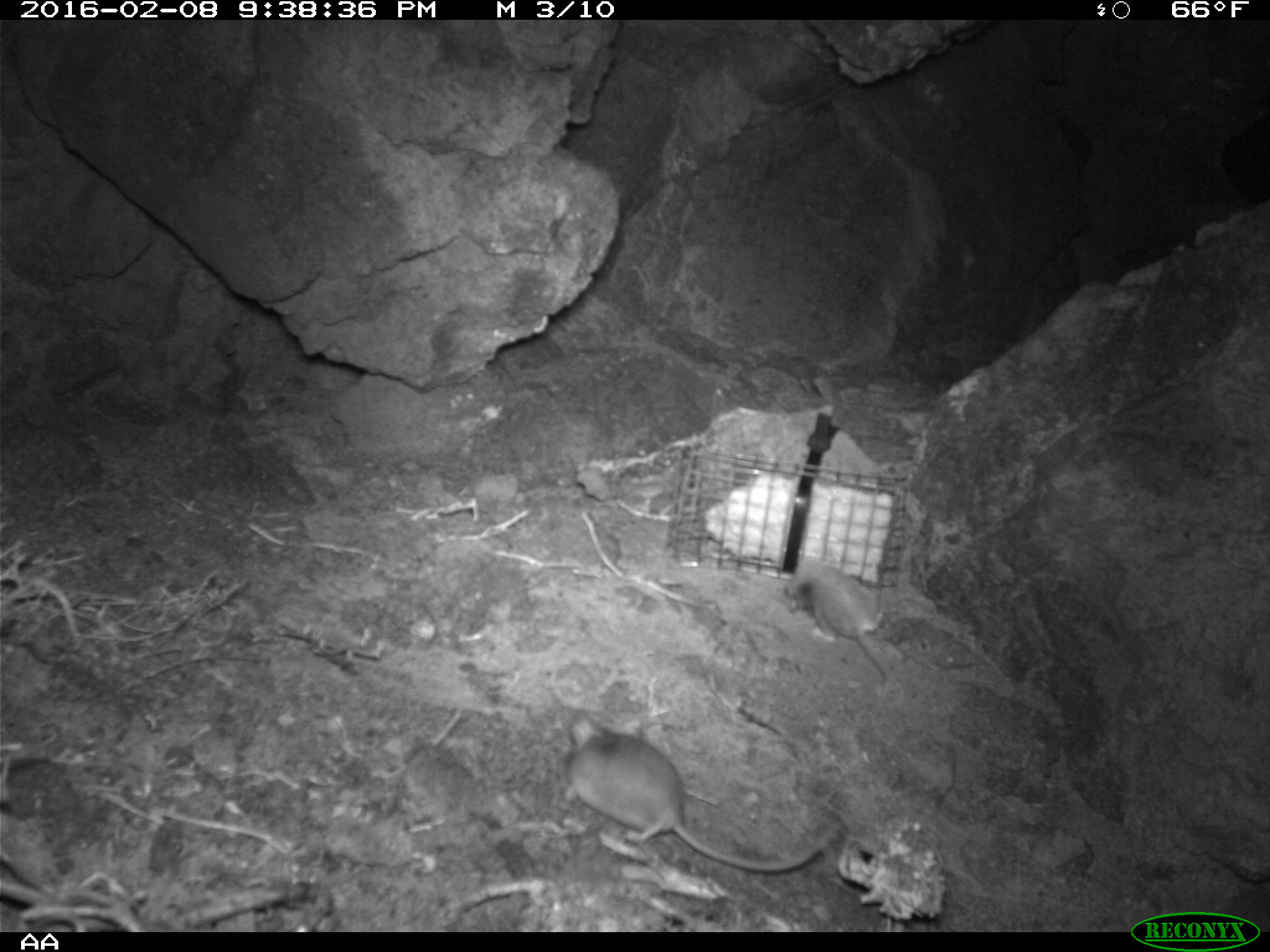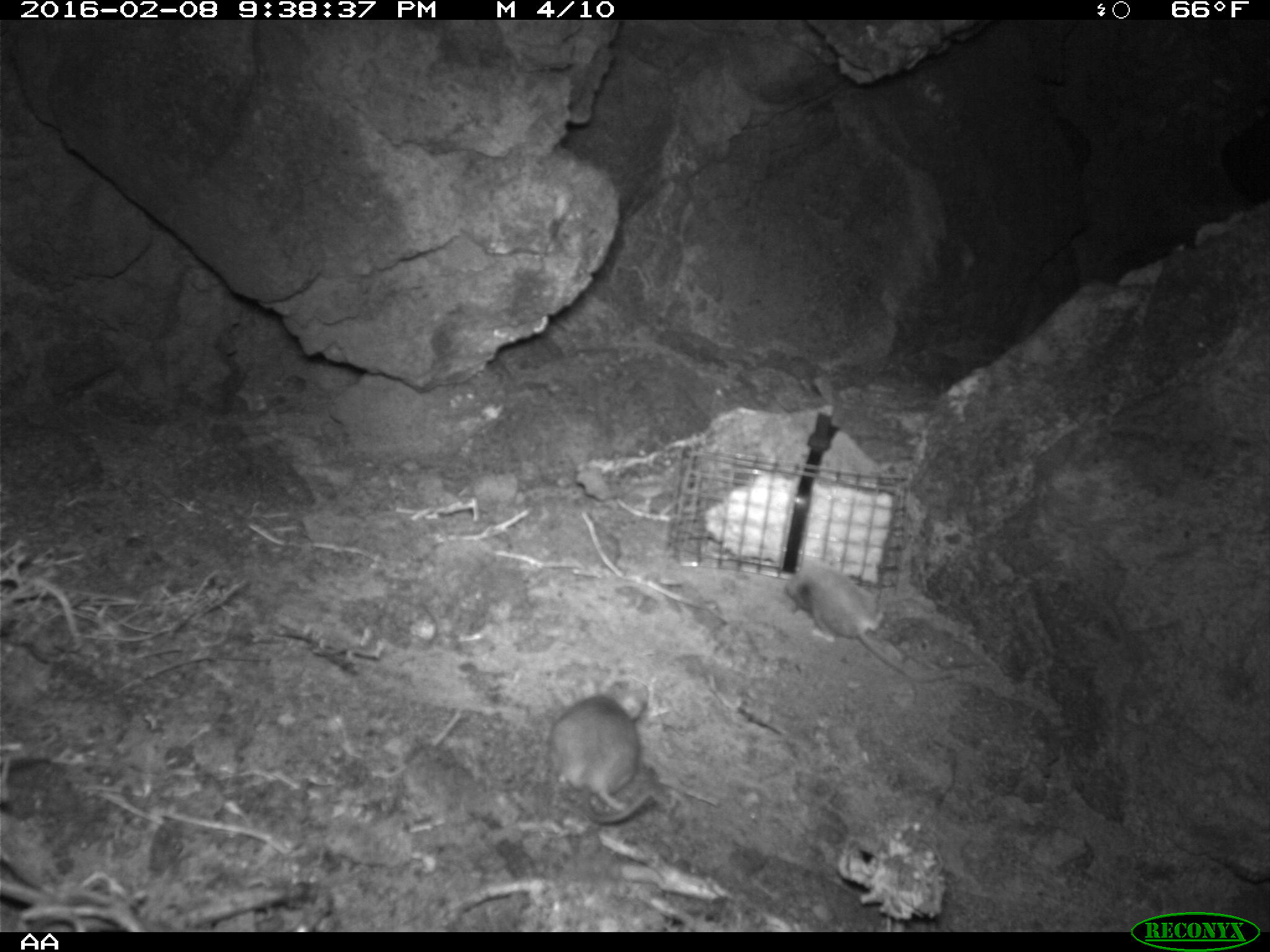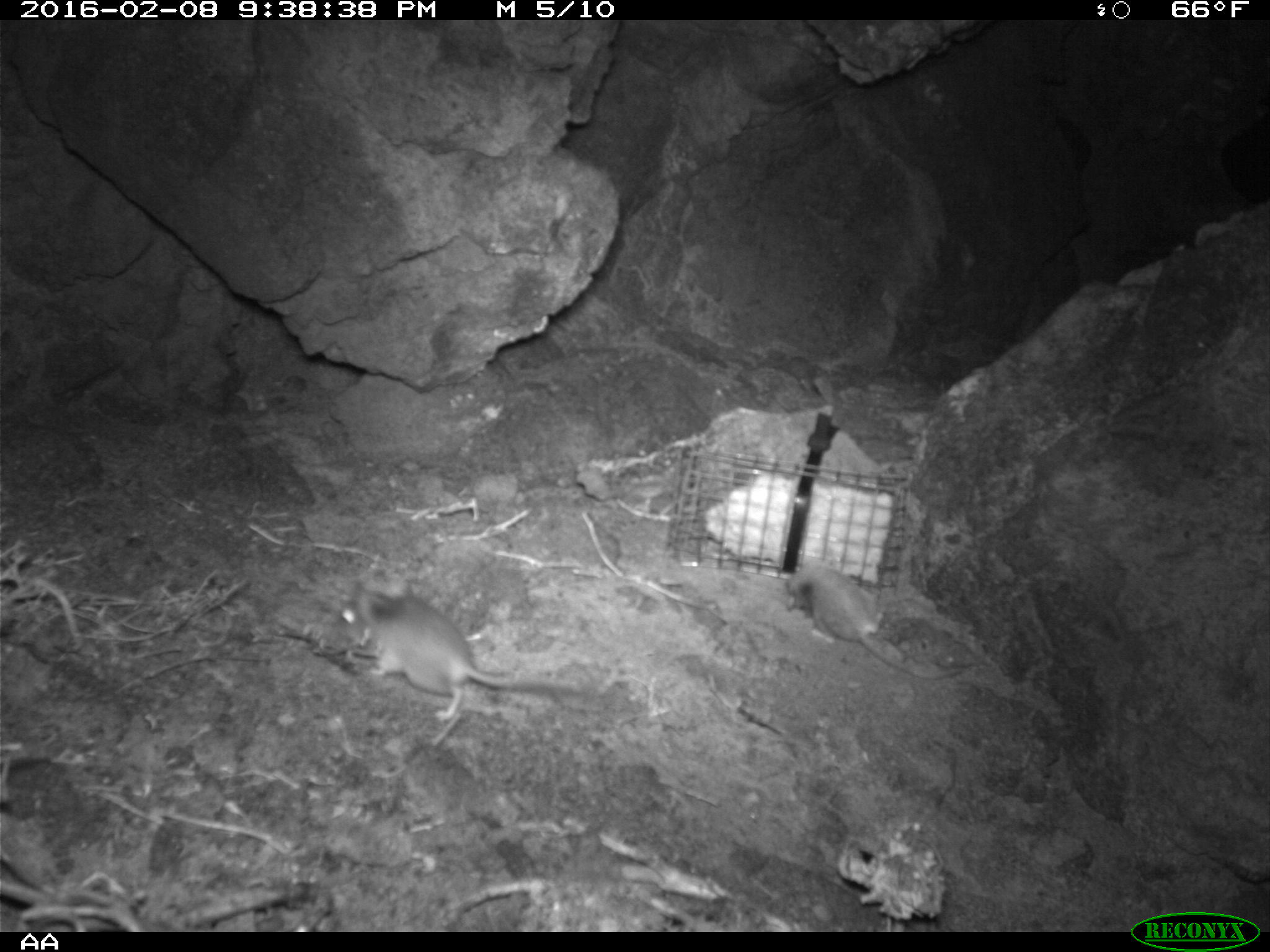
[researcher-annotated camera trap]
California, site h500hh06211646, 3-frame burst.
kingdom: Animalia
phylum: Chordata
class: Mammalia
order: Rodentia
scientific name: Rodentia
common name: rodent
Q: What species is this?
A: Rodent (Rodentia).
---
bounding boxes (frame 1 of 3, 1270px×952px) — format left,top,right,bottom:
rodent: 557,720,822,879; 784,553,889,685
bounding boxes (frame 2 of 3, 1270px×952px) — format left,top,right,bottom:
rodent: 785,557,953,681; 548,681,649,824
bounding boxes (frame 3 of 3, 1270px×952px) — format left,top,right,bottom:
rodent: 340,588,566,721; 783,567,964,679